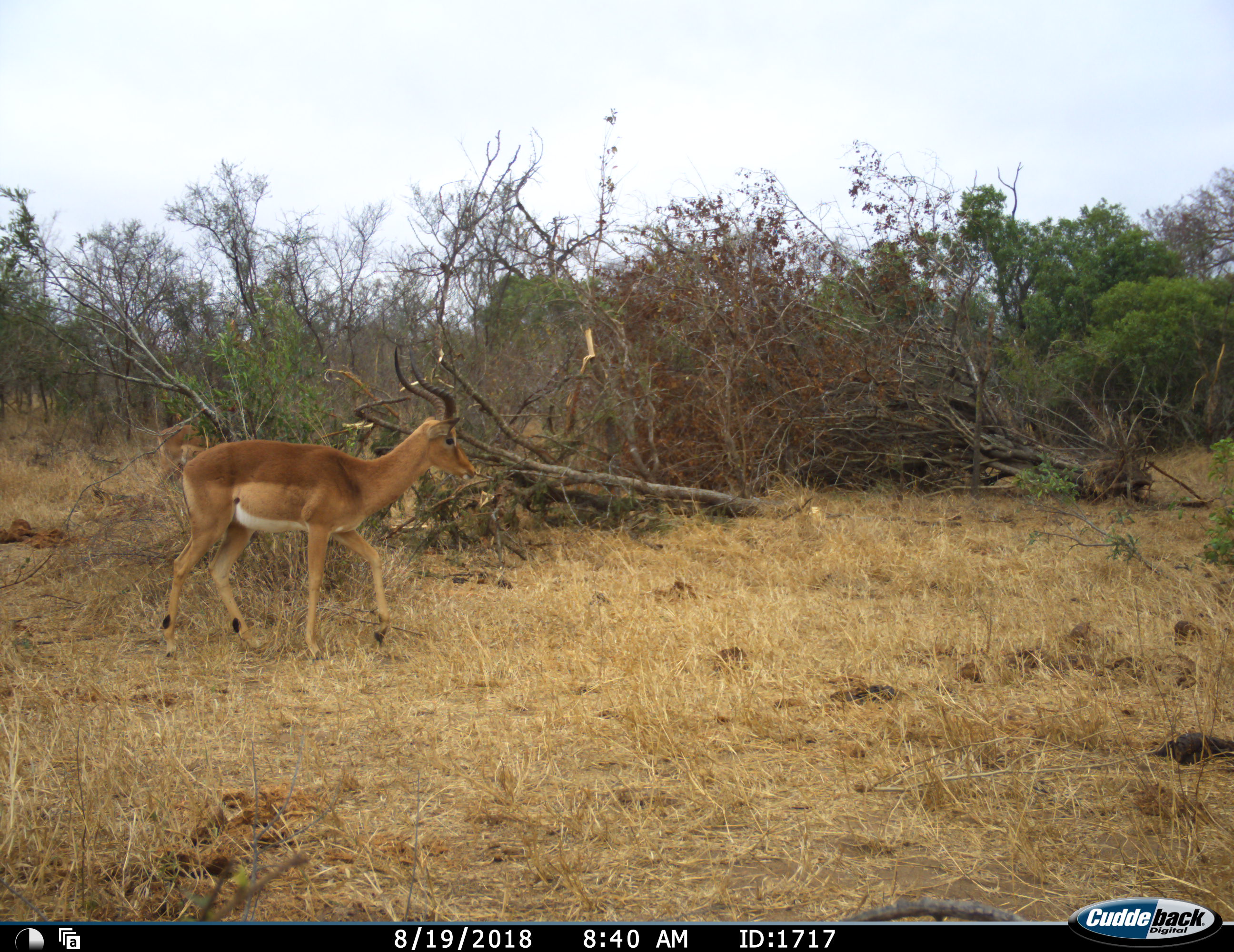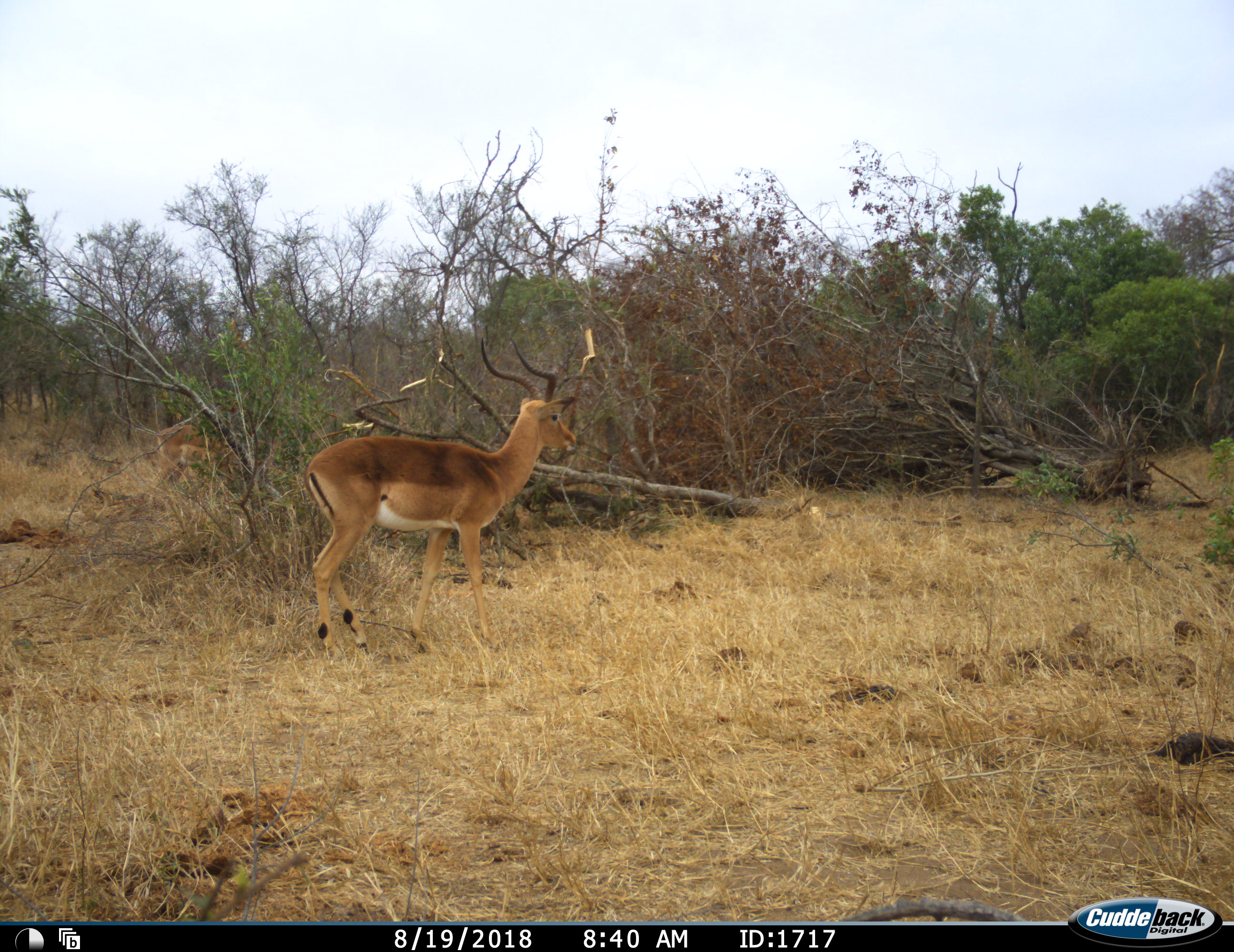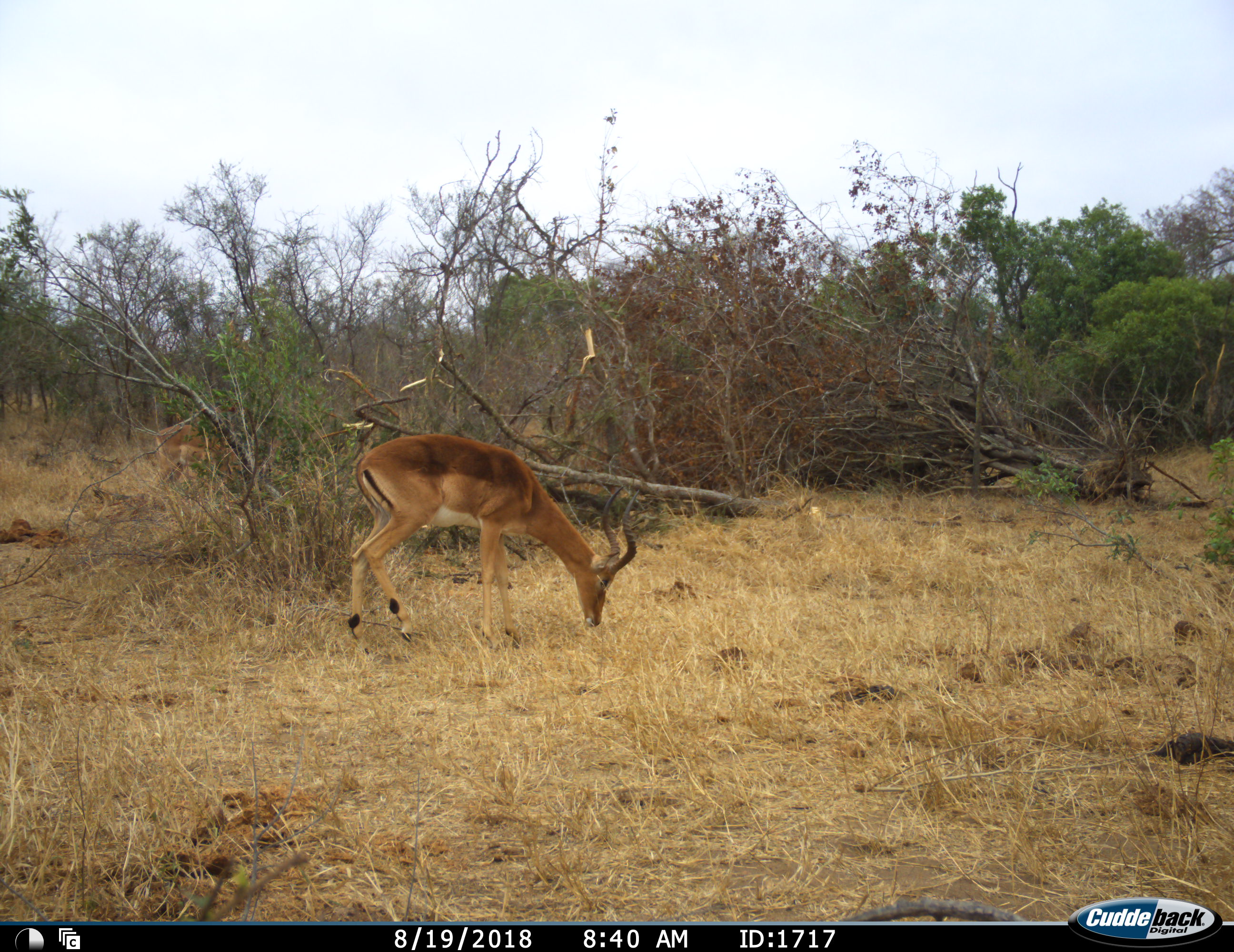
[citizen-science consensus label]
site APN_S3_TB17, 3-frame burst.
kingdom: Animalia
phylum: Chordata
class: Mammalia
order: Artiodactyla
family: Bovidae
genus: Aepyceros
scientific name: Aepyceros melampus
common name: impala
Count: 1.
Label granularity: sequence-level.